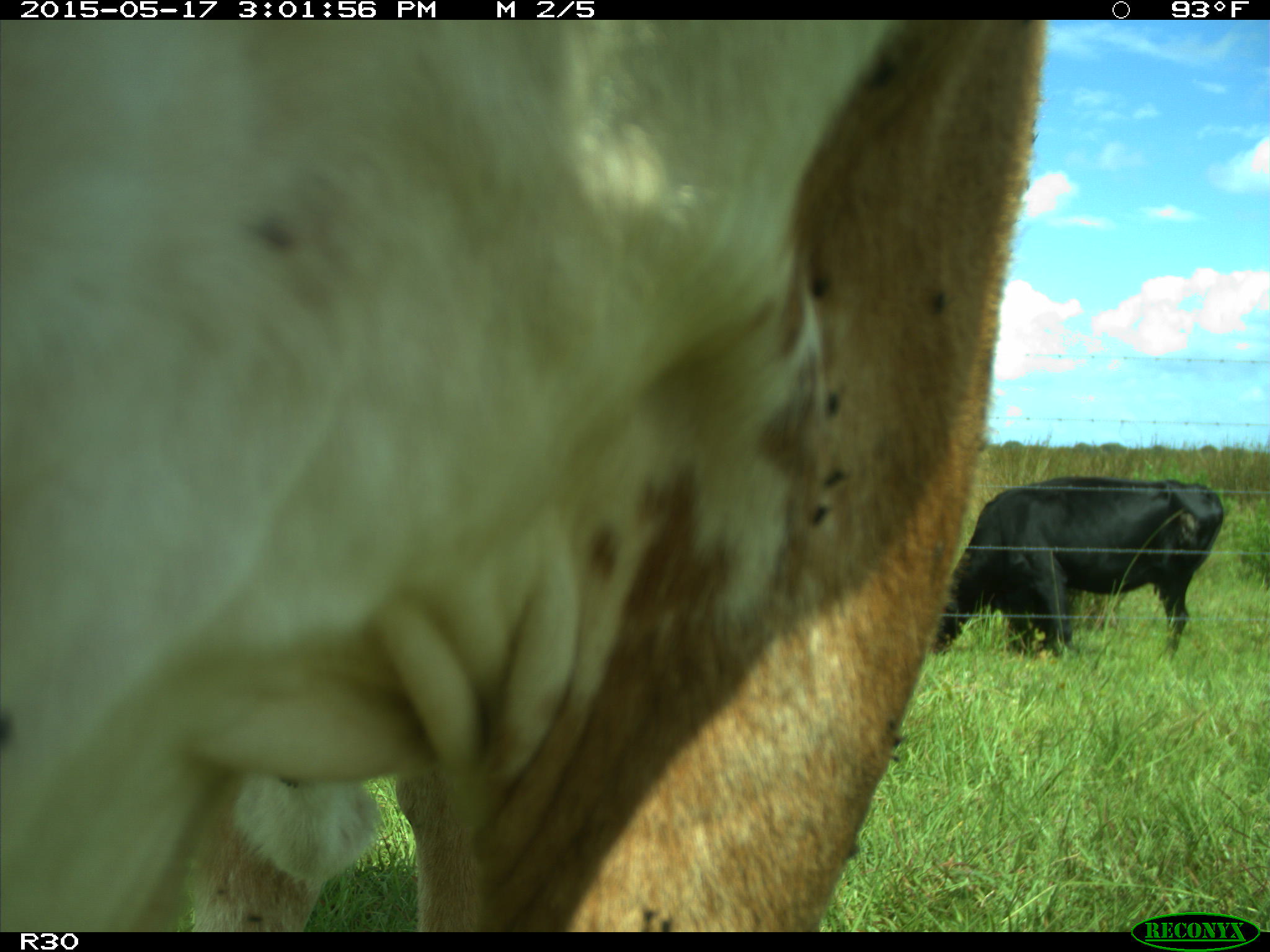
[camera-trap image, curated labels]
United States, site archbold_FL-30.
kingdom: Animalia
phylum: Chordata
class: Mammalia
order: Artiodactyla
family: Bovidae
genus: Bos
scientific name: Bos taurus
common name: domestic cow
Bos taurus (domestic cow).